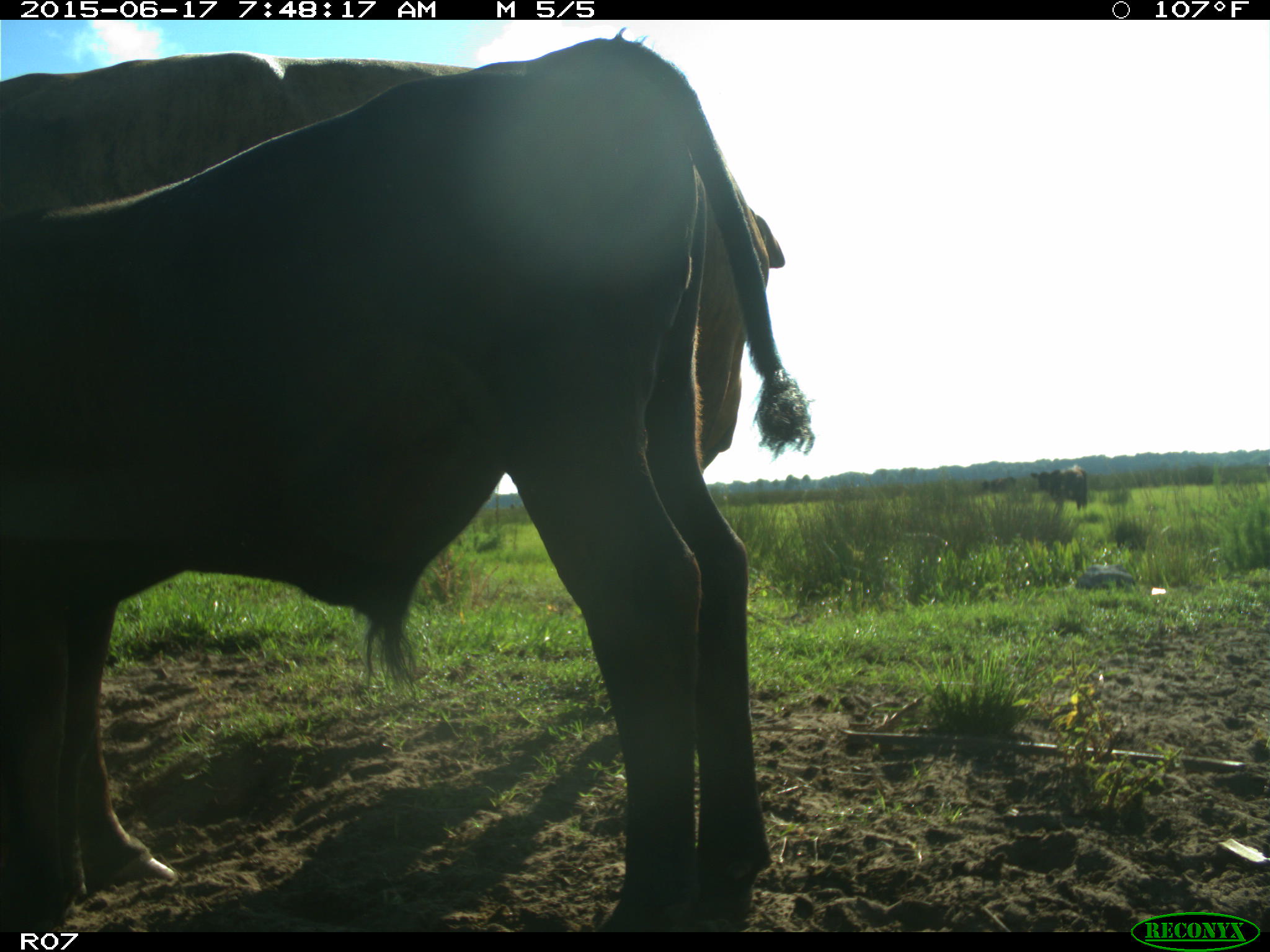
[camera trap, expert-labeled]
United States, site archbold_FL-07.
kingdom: Animalia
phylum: Chordata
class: Mammalia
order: Artiodactyla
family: Bovidae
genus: Bos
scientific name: Bos taurus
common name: domestic cow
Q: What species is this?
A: Bos taurus (domestic cow).